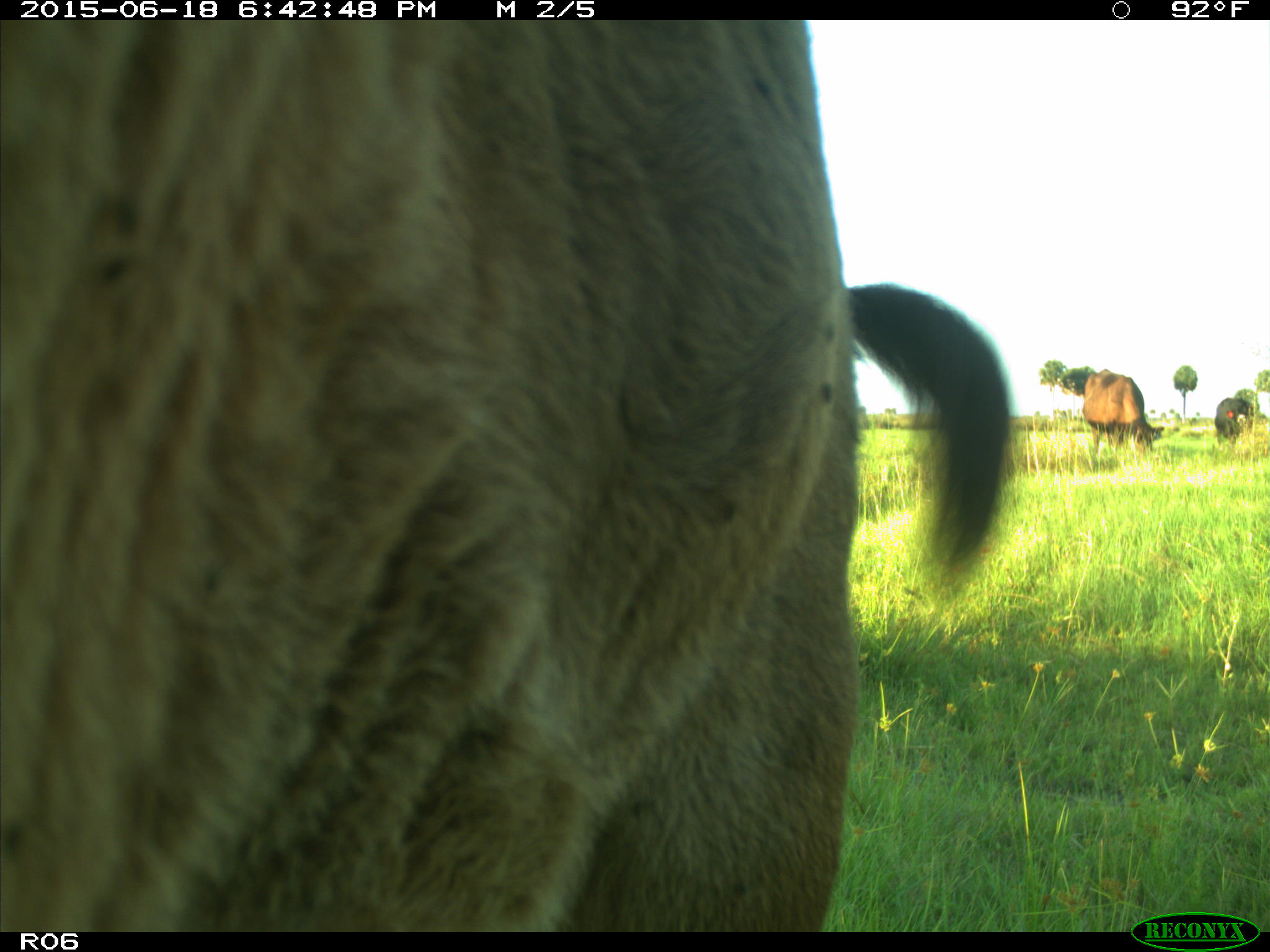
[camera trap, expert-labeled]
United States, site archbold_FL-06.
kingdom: Animalia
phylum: Chordata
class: Mammalia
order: Artiodactyla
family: Bovidae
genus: Bos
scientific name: Bos taurus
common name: domestic cow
Bos taurus (domestic cow).